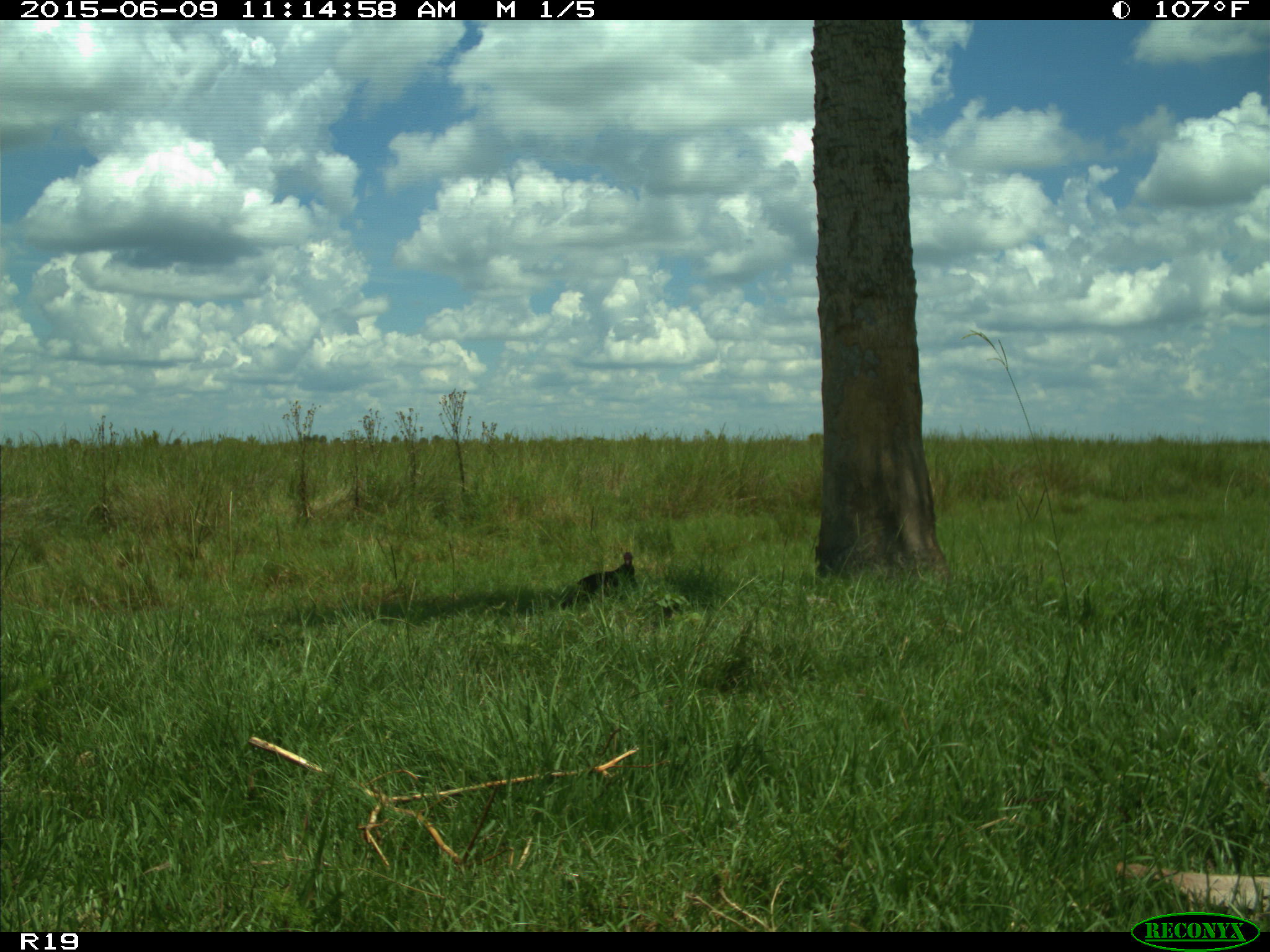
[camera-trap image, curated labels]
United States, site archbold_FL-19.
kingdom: Animalia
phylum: Chordata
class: Aves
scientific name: Aves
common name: birds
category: unidentified bird